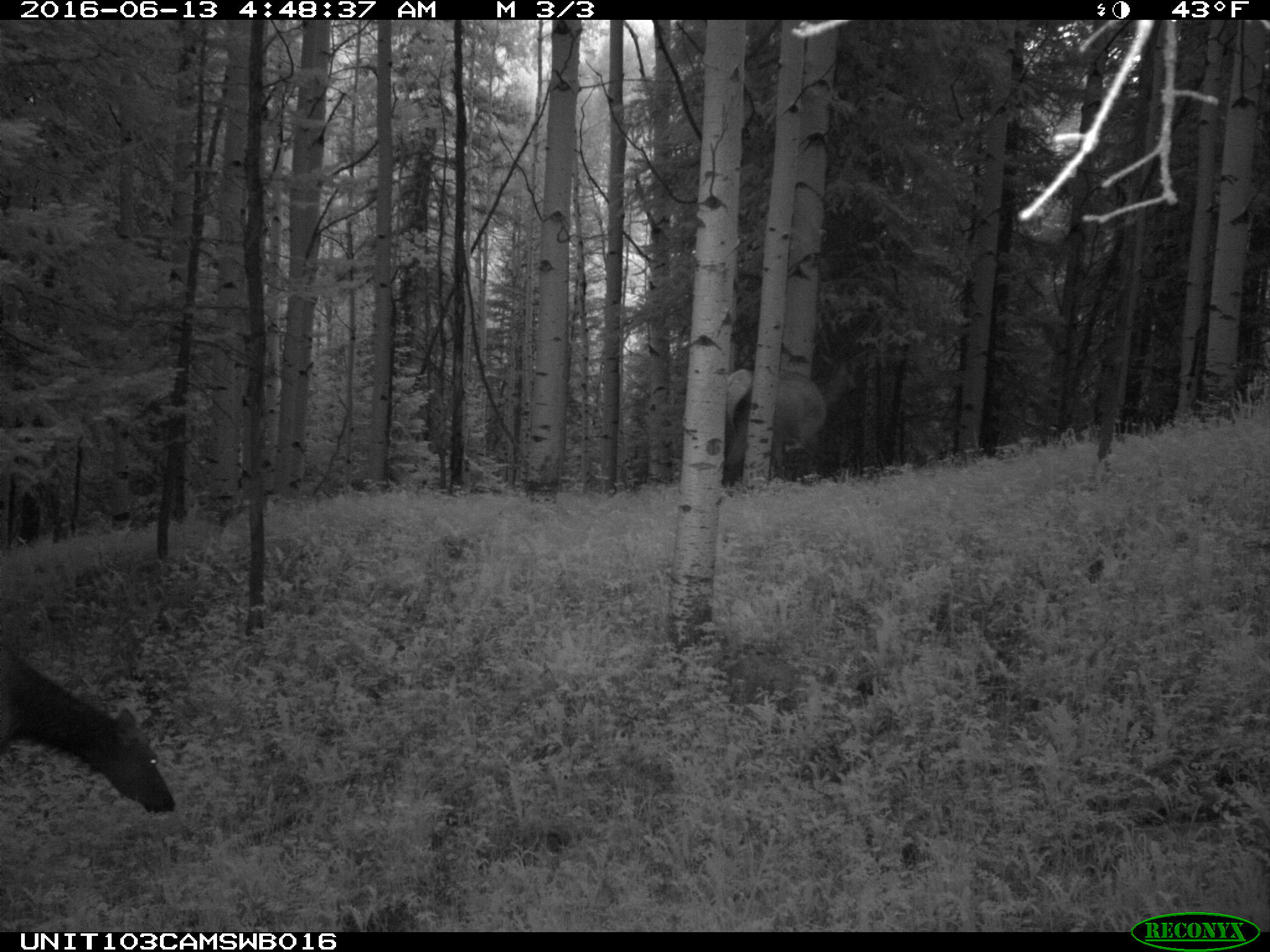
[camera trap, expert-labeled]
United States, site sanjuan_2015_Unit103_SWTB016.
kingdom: Animalia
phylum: Chordata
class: Mammalia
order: Artiodactyla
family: Cervidae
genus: Cervus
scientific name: Cervus elaphus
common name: red deer